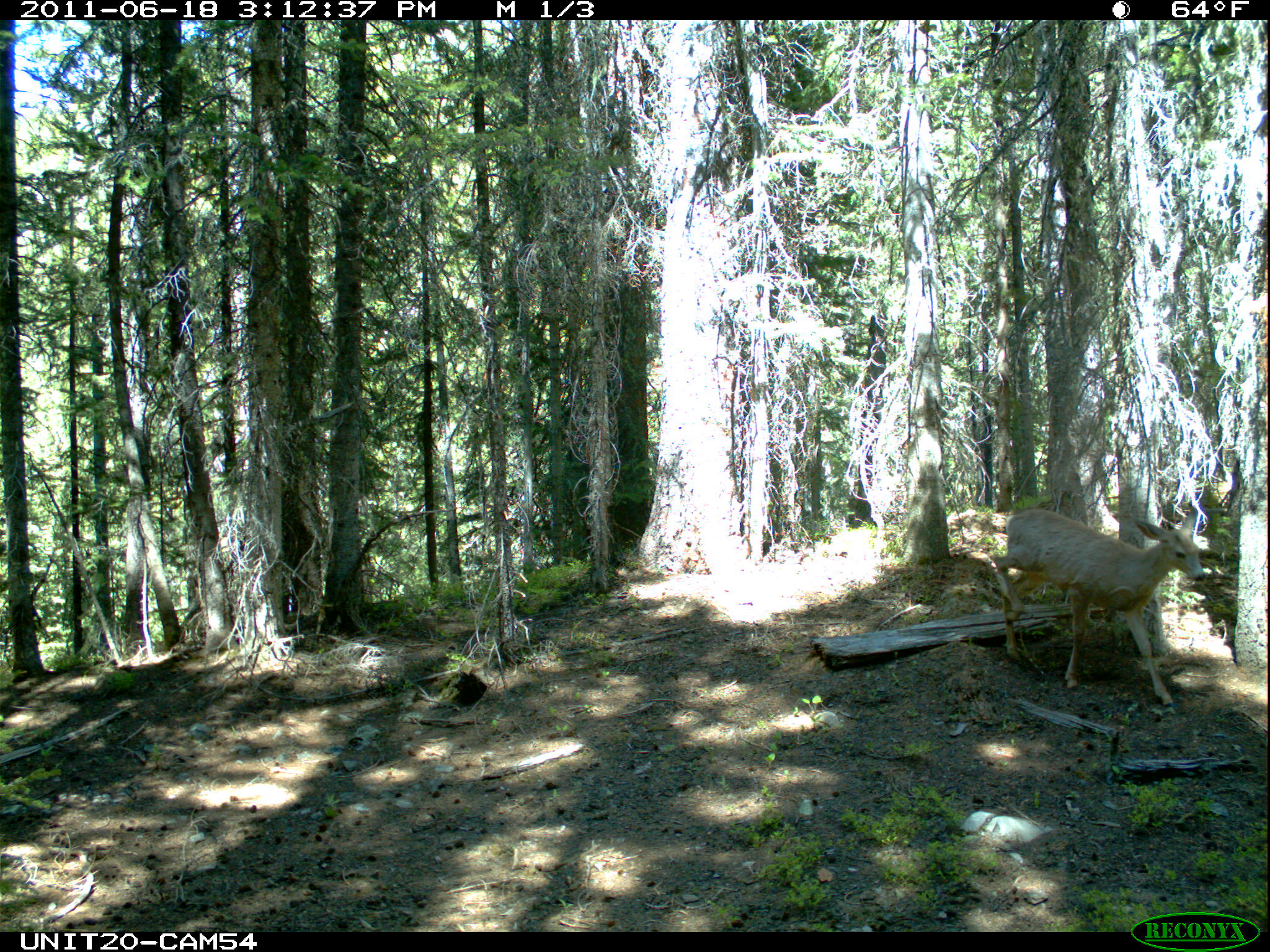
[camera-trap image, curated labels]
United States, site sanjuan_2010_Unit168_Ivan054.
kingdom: Animalia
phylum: Chordata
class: Mammalia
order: Artiodactyla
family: Cervidae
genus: Odocoileus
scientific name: Odocoileus hemionus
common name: mule deer